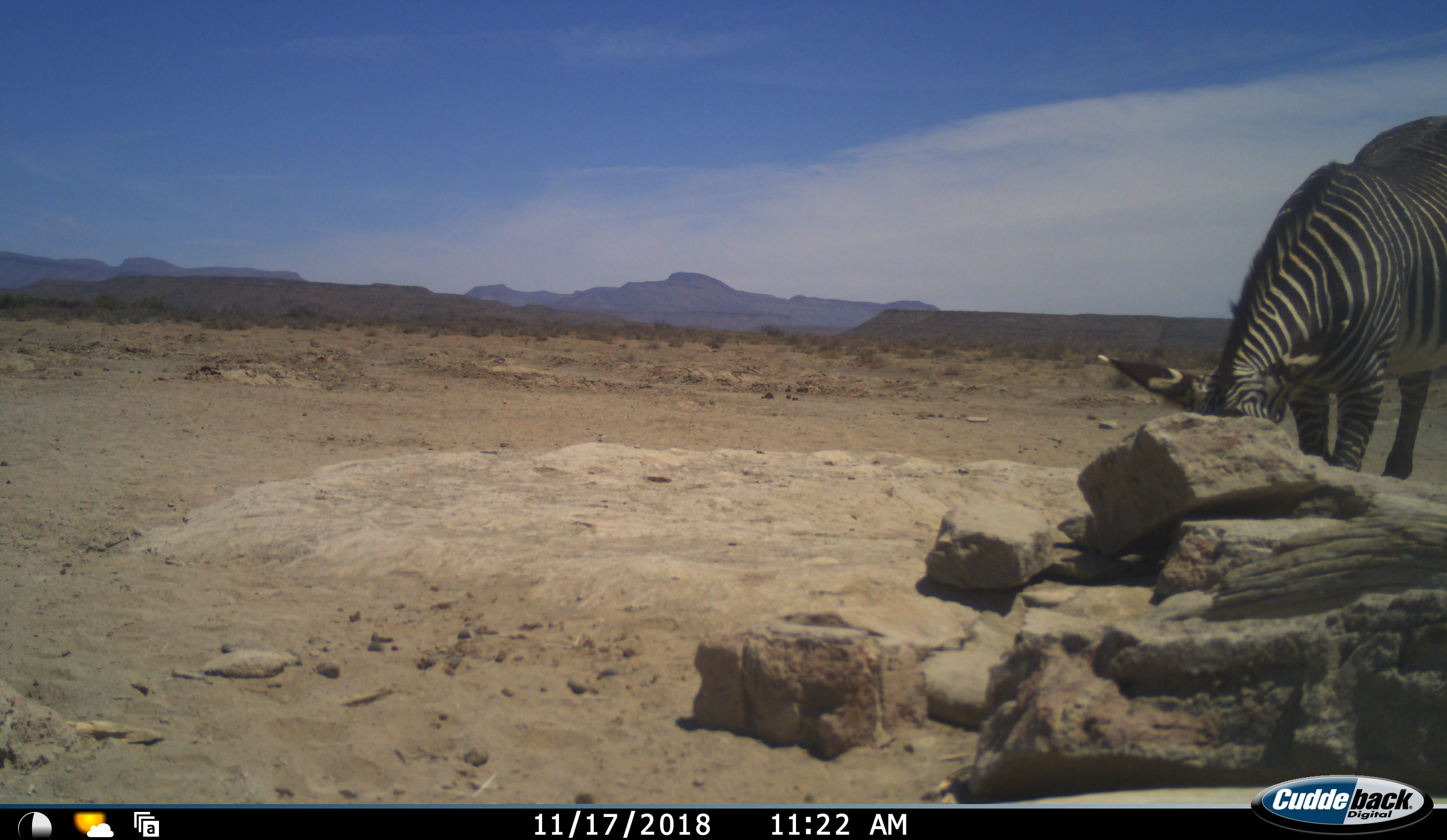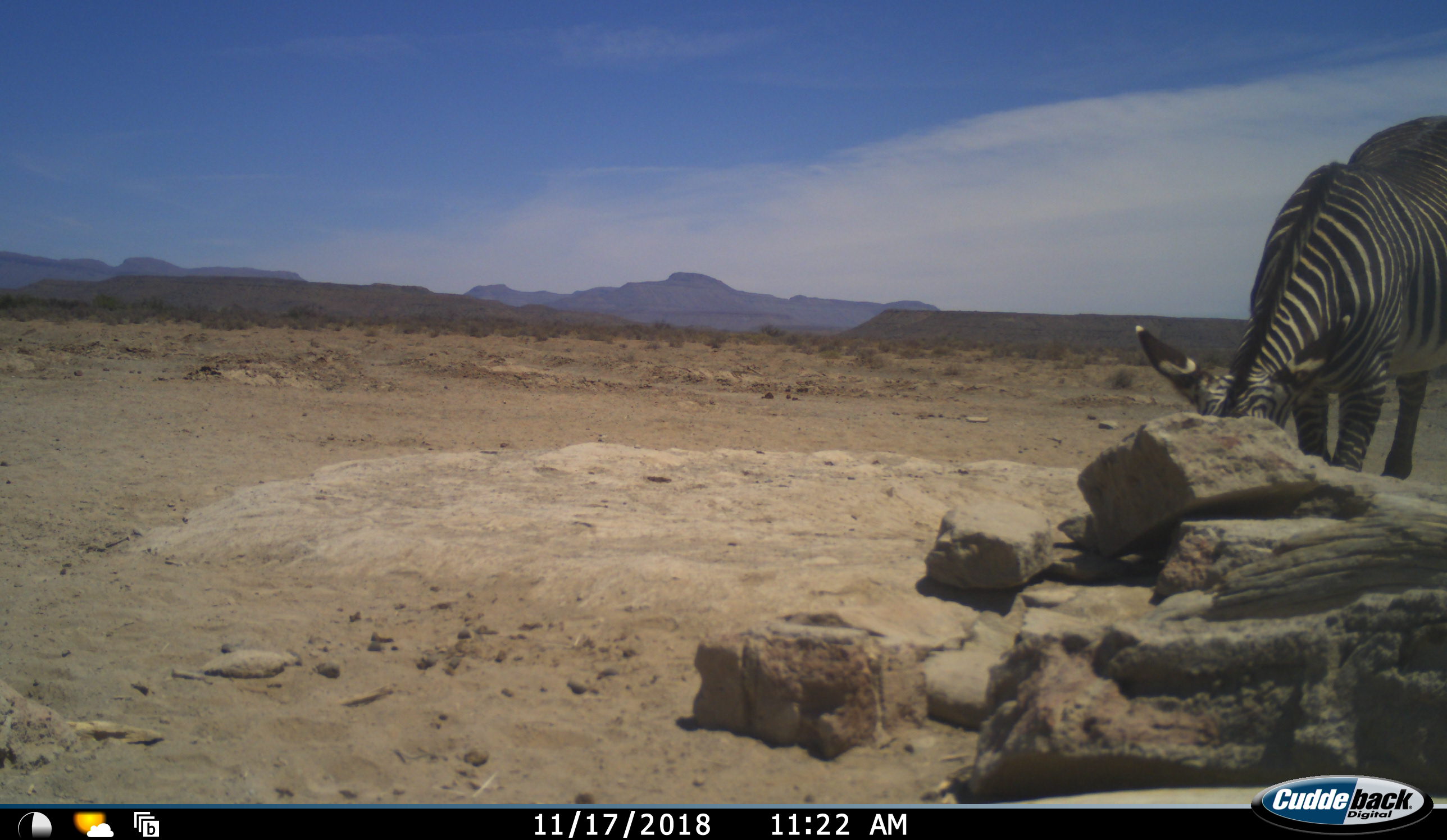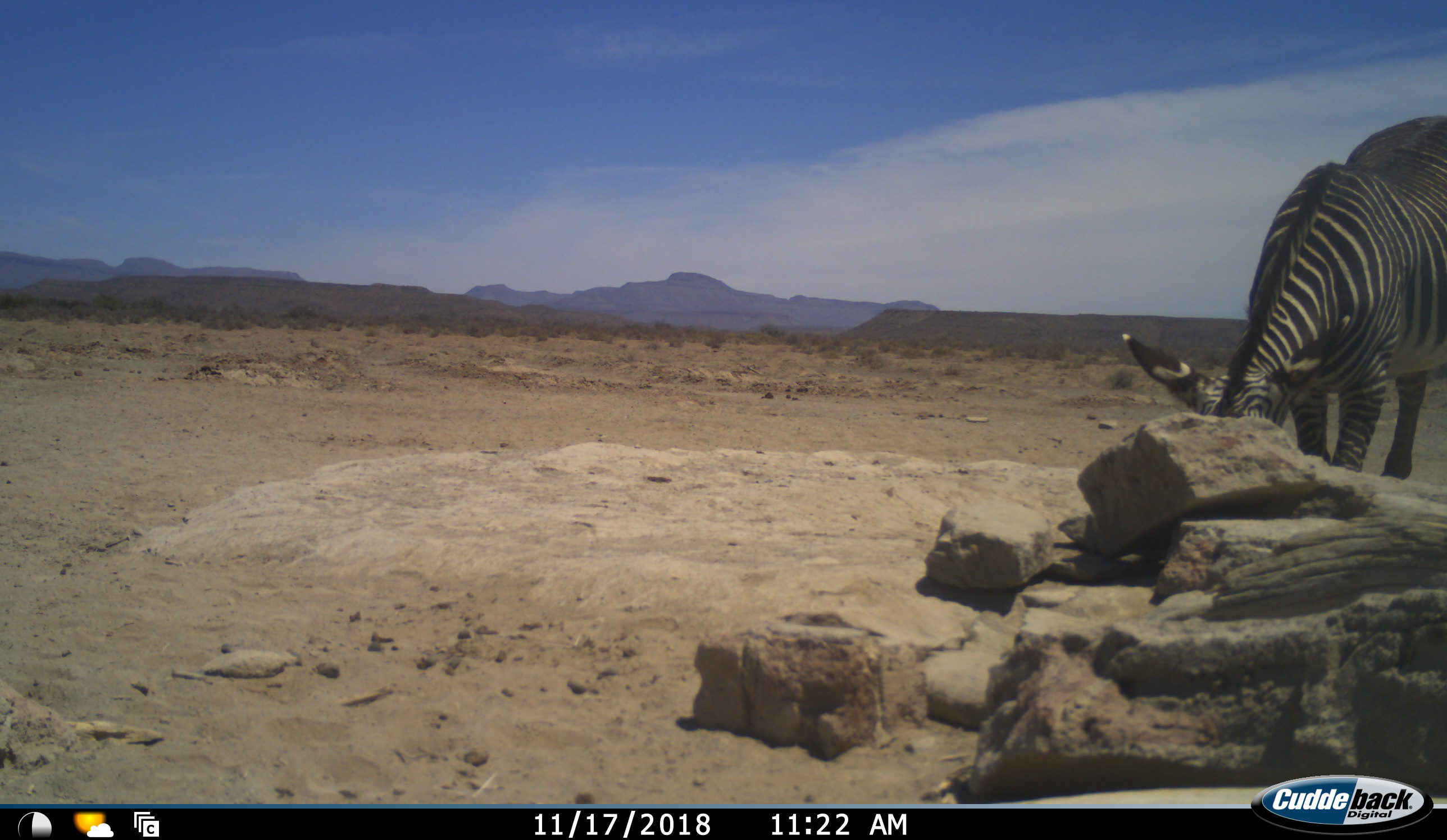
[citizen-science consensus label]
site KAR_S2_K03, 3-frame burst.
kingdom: Animalia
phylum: Chordata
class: Mammalia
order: Perissodactyla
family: Equidae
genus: Equus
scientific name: Equus zebra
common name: mountain zebra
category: zebramountain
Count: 1.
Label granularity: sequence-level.